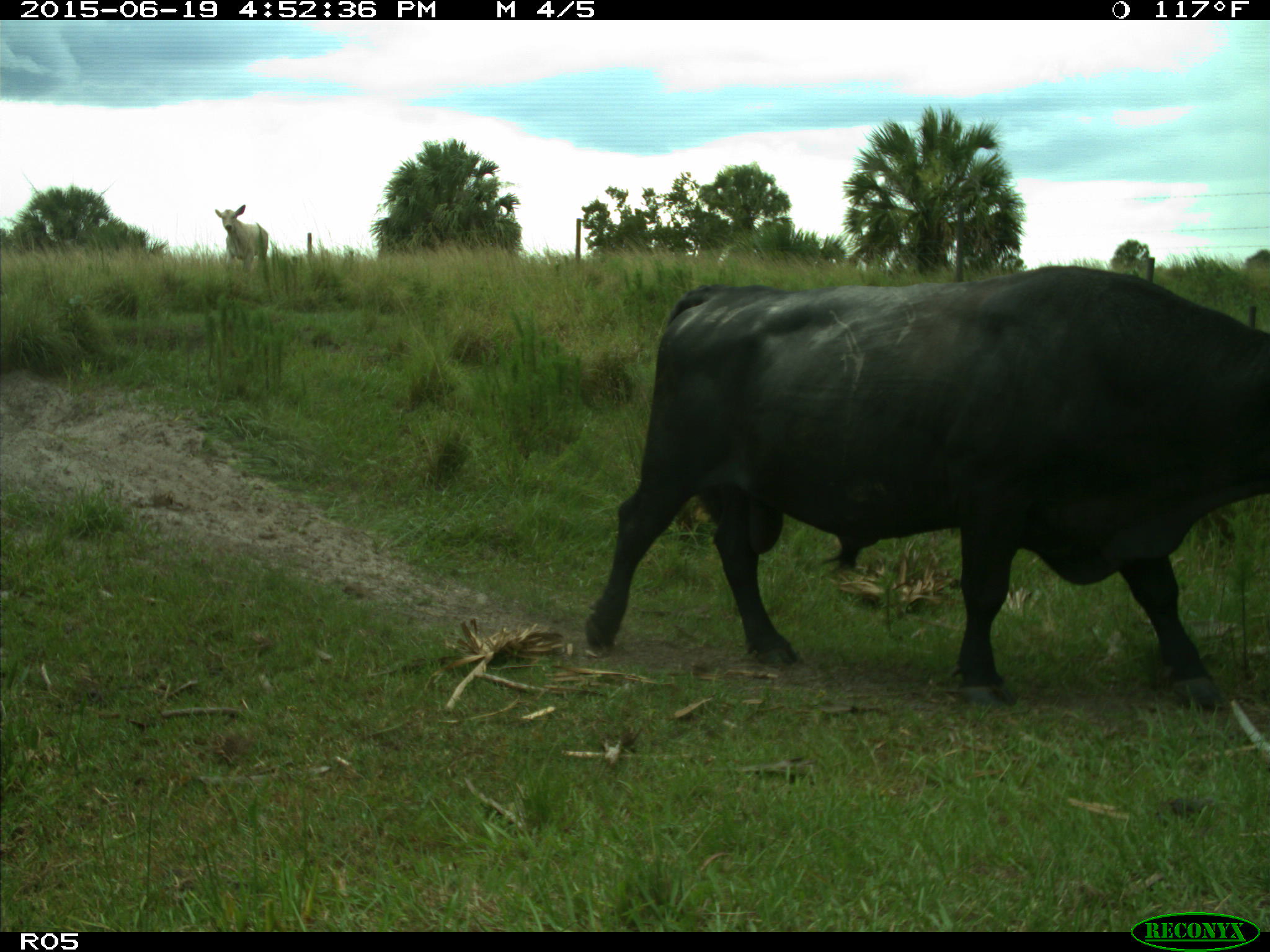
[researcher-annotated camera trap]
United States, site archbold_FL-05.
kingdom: Animalia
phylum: Chordata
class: Mammalia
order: Artiodactyla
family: Bovidae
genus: Bos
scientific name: Bos taurus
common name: domestic cow